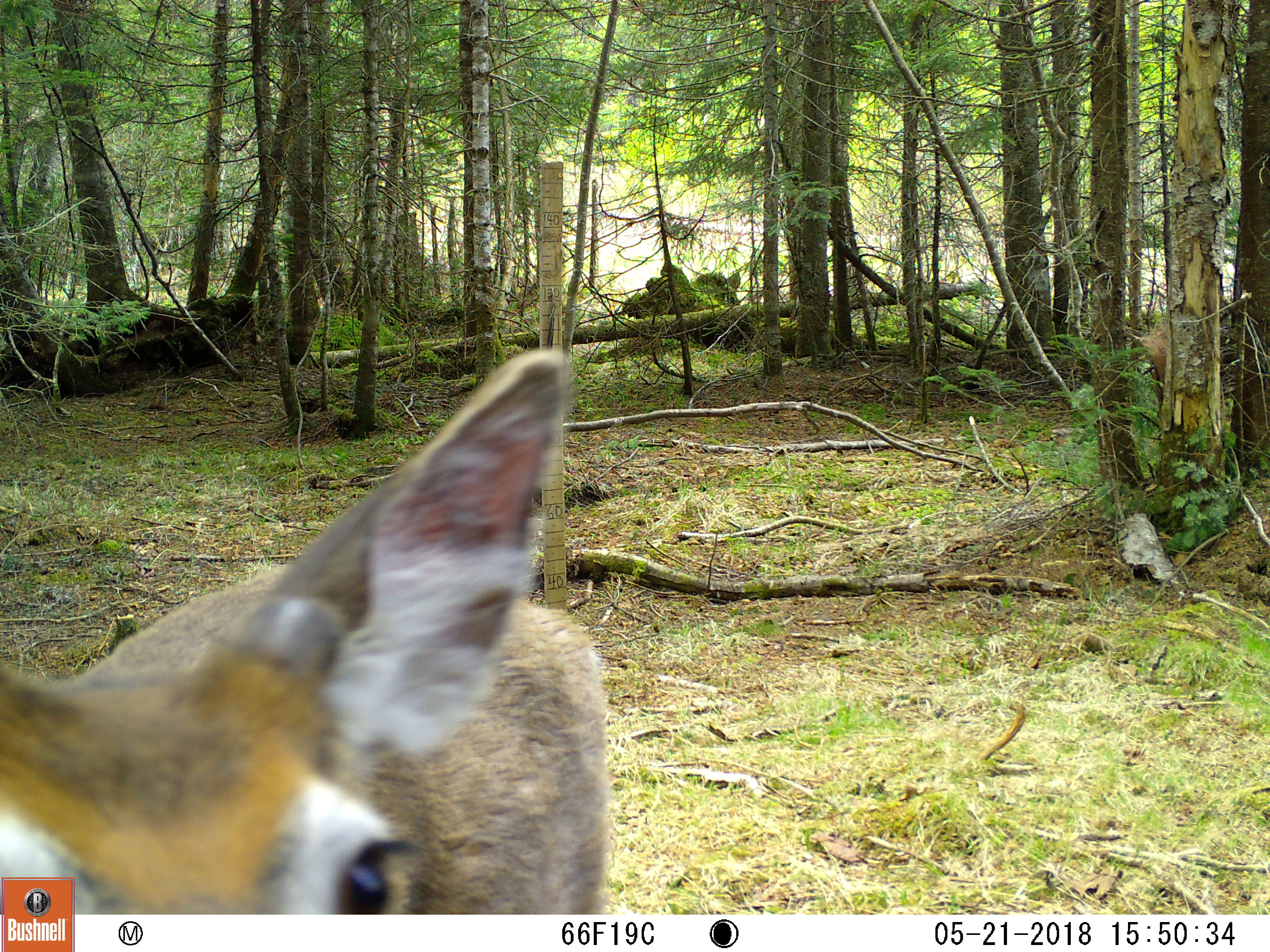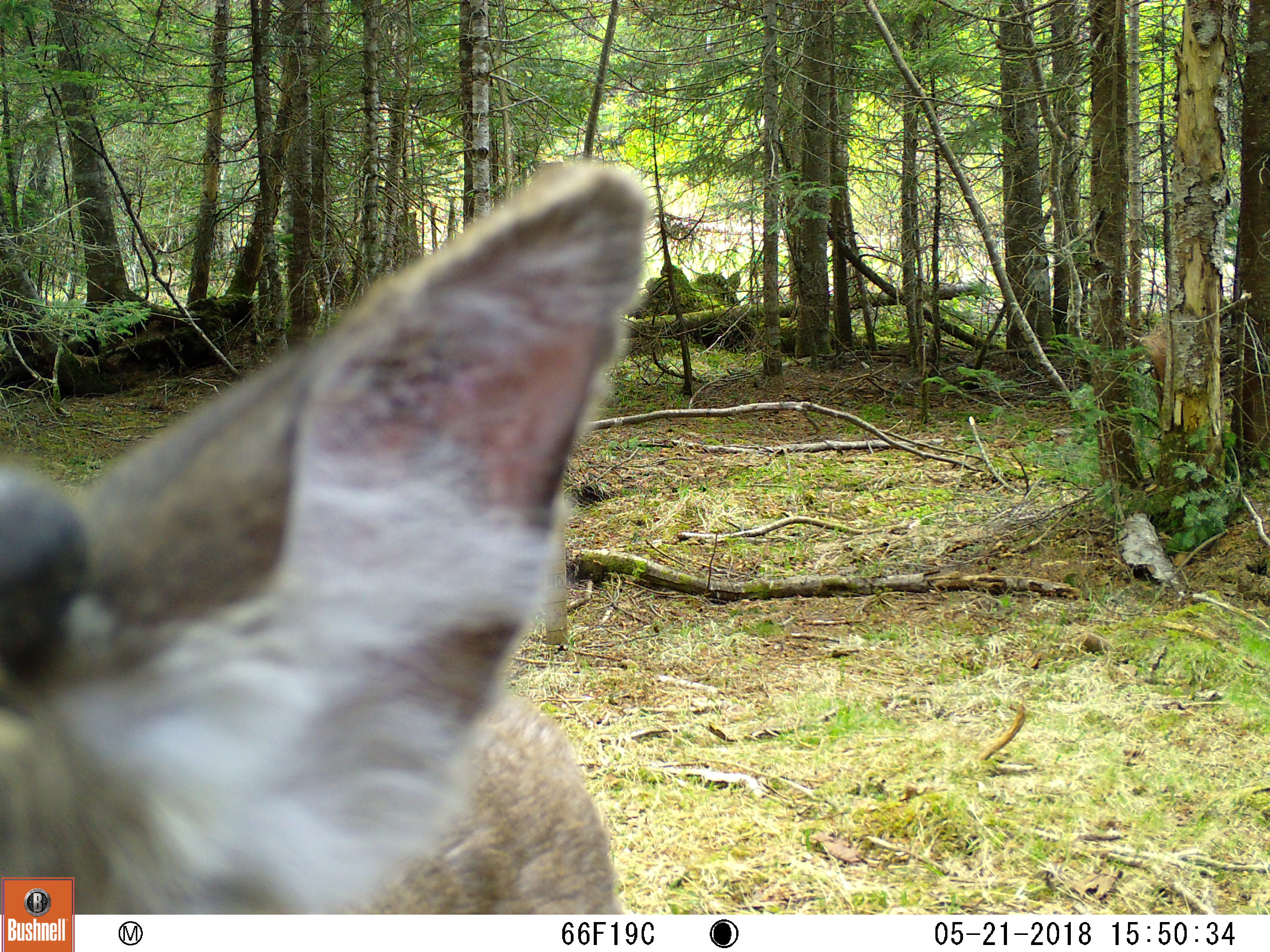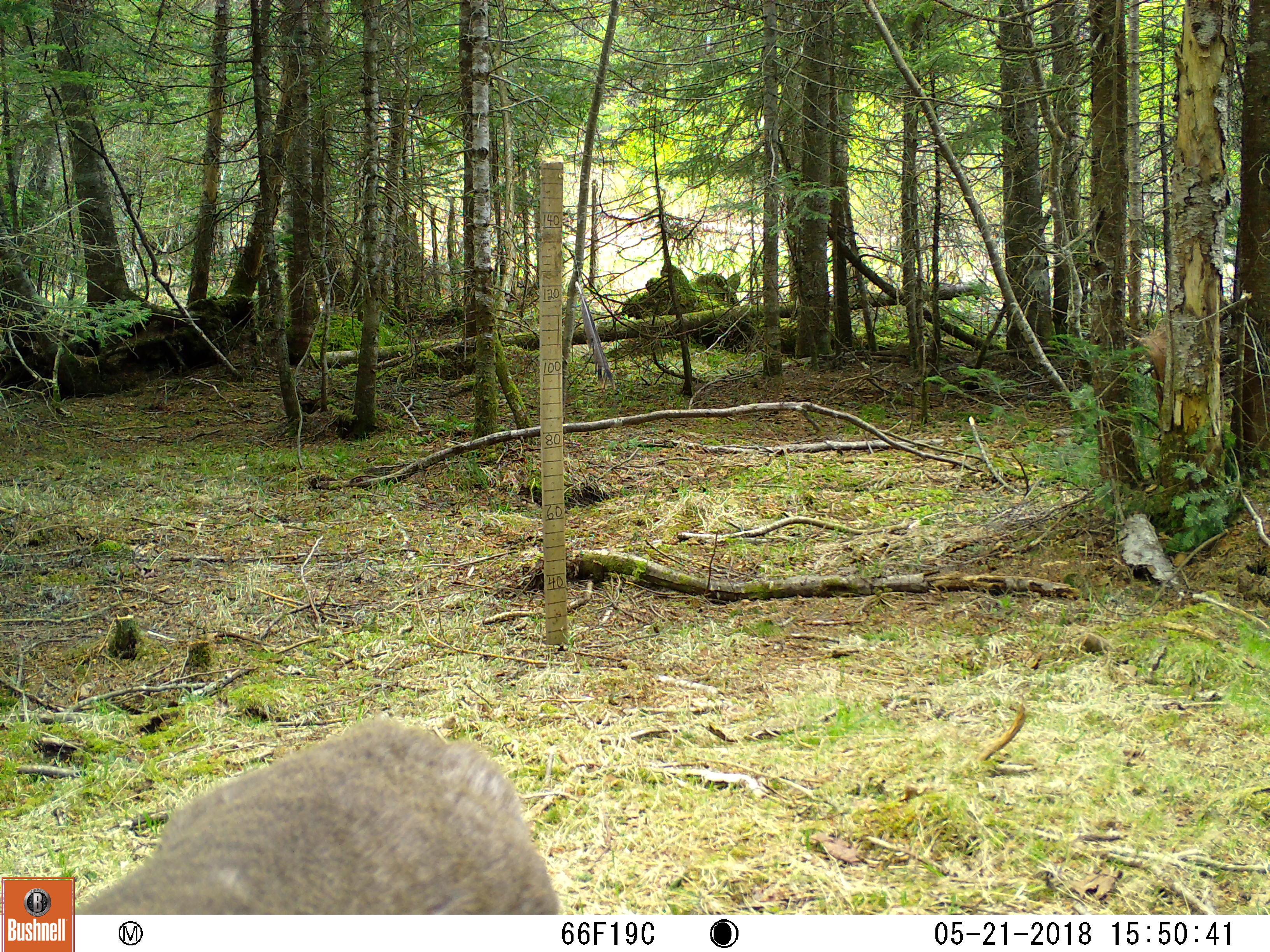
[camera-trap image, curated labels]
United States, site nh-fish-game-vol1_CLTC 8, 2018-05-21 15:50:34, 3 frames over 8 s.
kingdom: Animalia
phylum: Chordata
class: Mammalia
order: Artiodactyla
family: Cervidae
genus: Odocoileus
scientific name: Odocoileus virginianus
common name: white-tailed deer